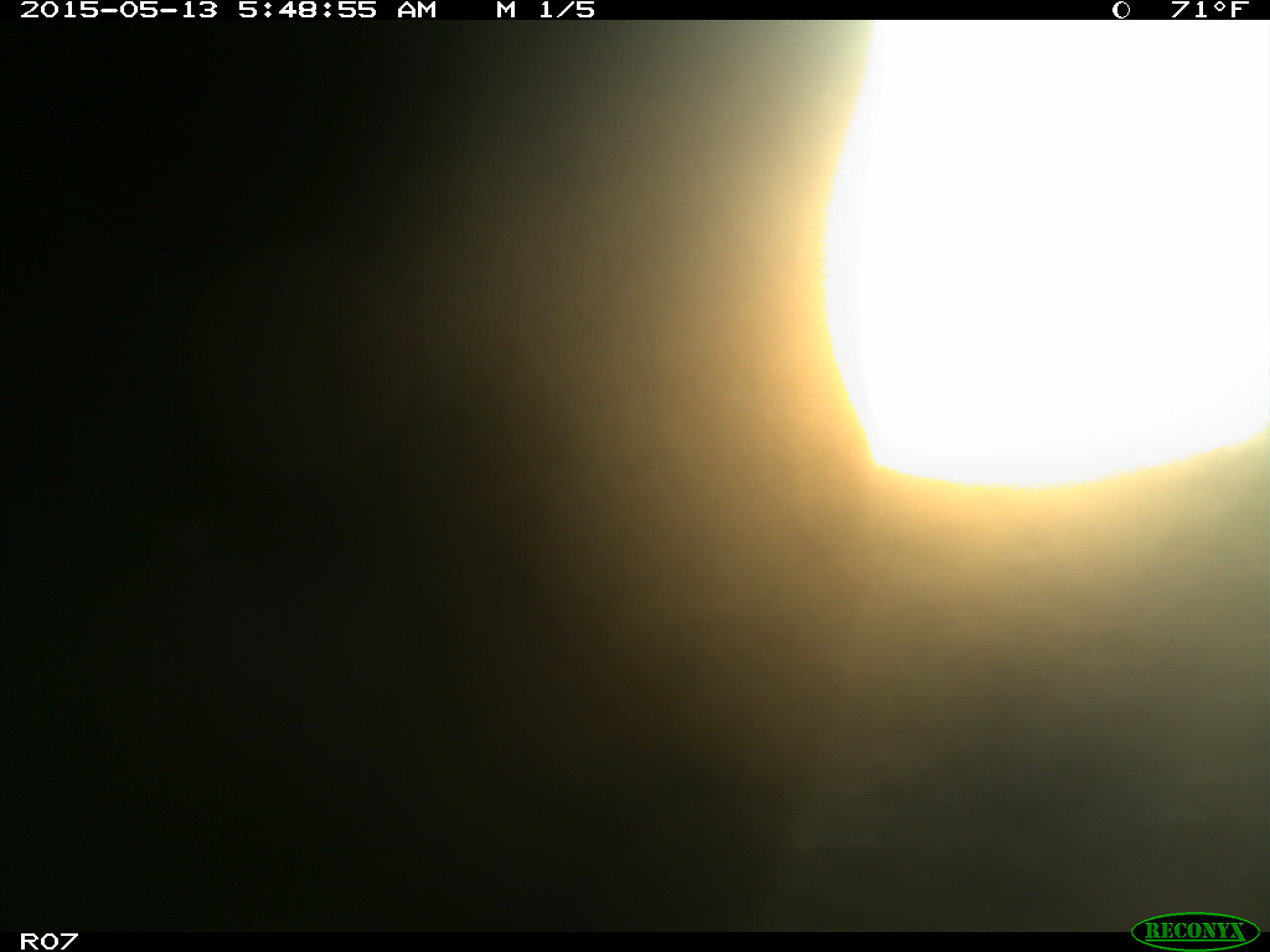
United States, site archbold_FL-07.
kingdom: Animalia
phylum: Chordata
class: Mammalia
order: Artiodactyla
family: Bovidae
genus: Bos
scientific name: Bos taurus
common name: domestic cow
Bos taurus (domestic cow).